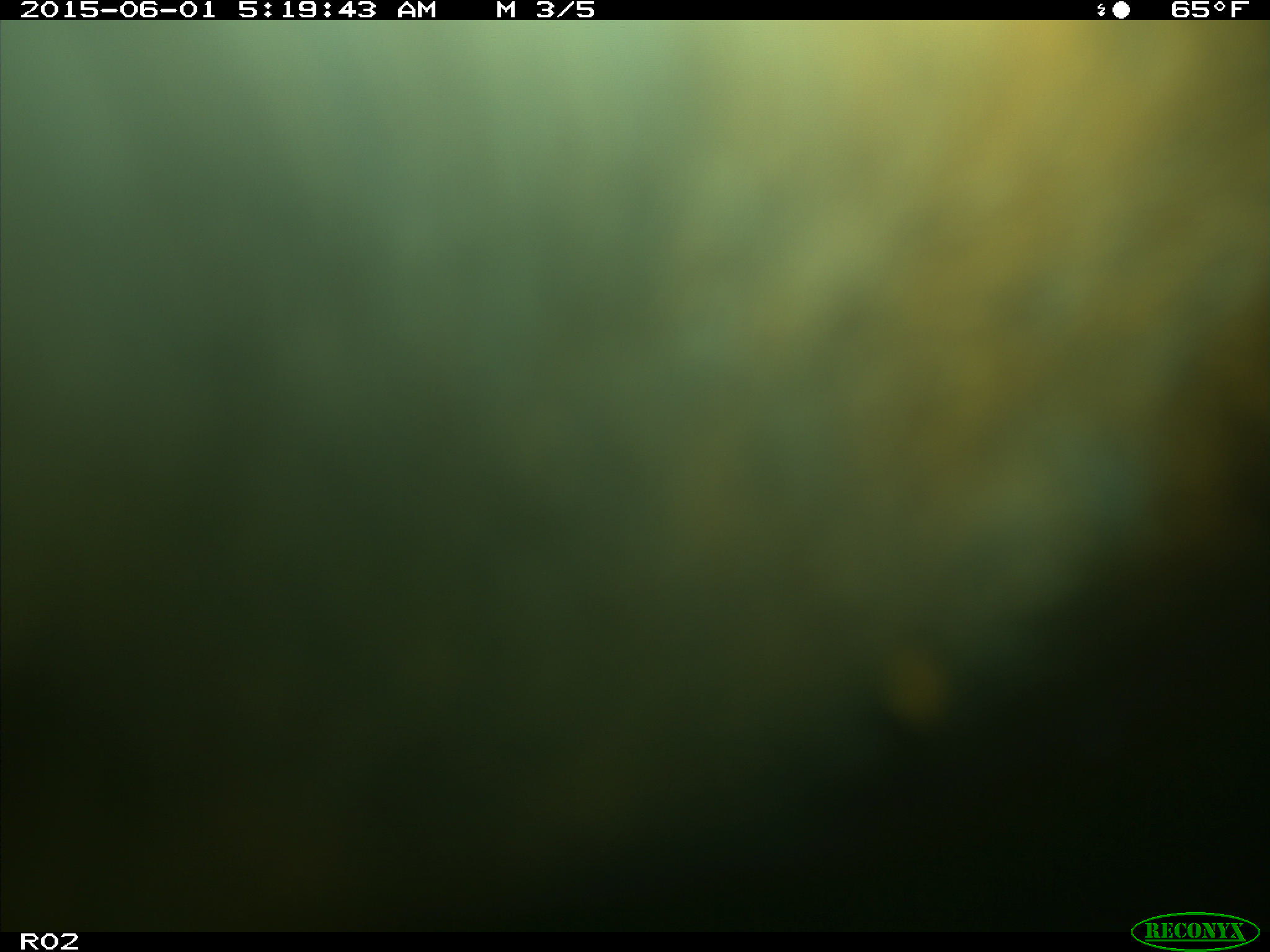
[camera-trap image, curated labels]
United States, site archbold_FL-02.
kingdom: Animalia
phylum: Chordata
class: Mammalia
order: Artiodactyla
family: Bovidae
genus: Bos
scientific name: Bos taurus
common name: domestic cow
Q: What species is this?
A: Bos taurus (domestic cow).